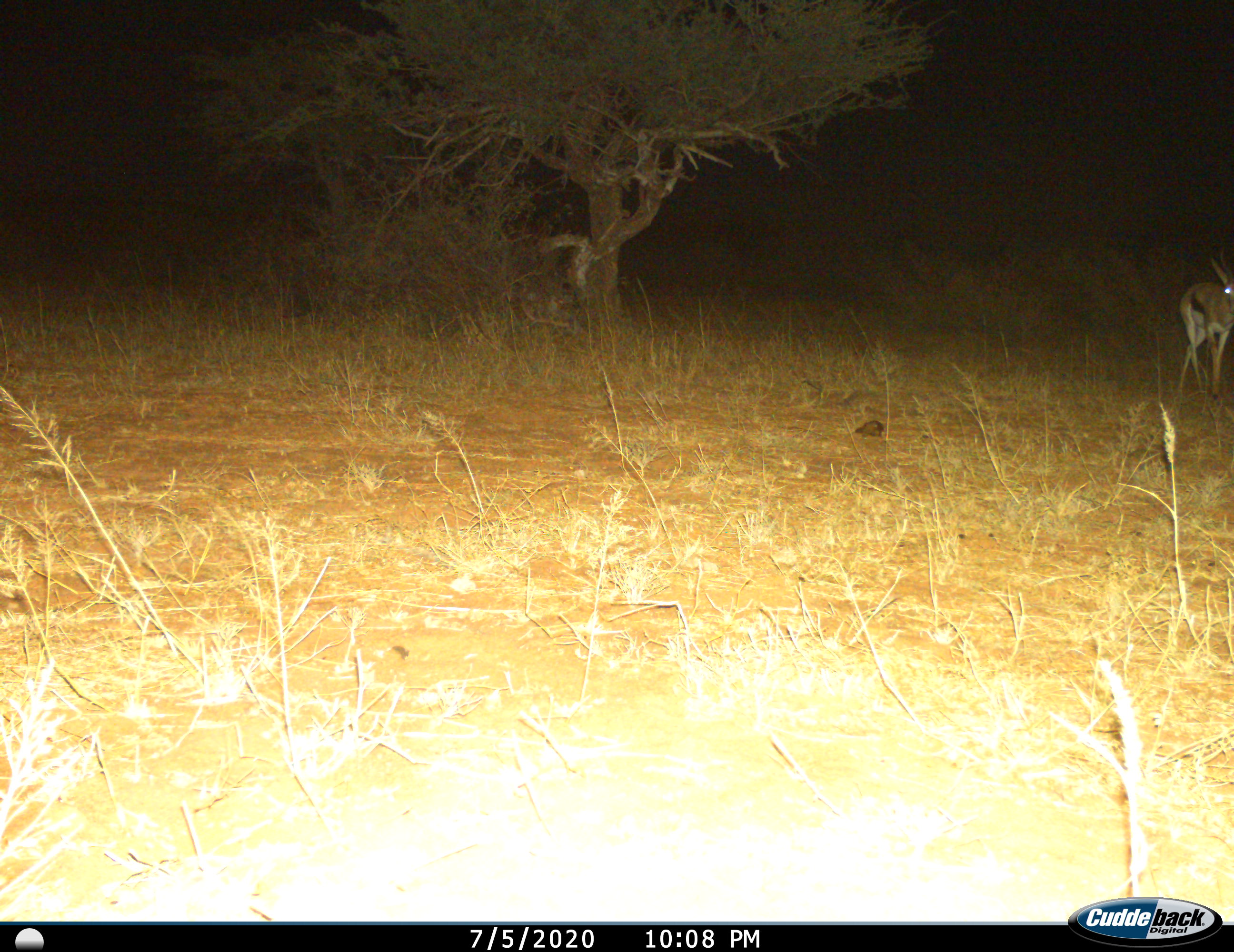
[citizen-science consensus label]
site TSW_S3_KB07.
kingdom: Animalia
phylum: Chordata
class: Mammalia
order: Artiodactyla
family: Bovidae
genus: Antidorcas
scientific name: Antidorcas marsupialis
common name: springbok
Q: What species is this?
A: Springbok (Antidorcas marsupialis).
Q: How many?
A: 1.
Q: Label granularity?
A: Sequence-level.